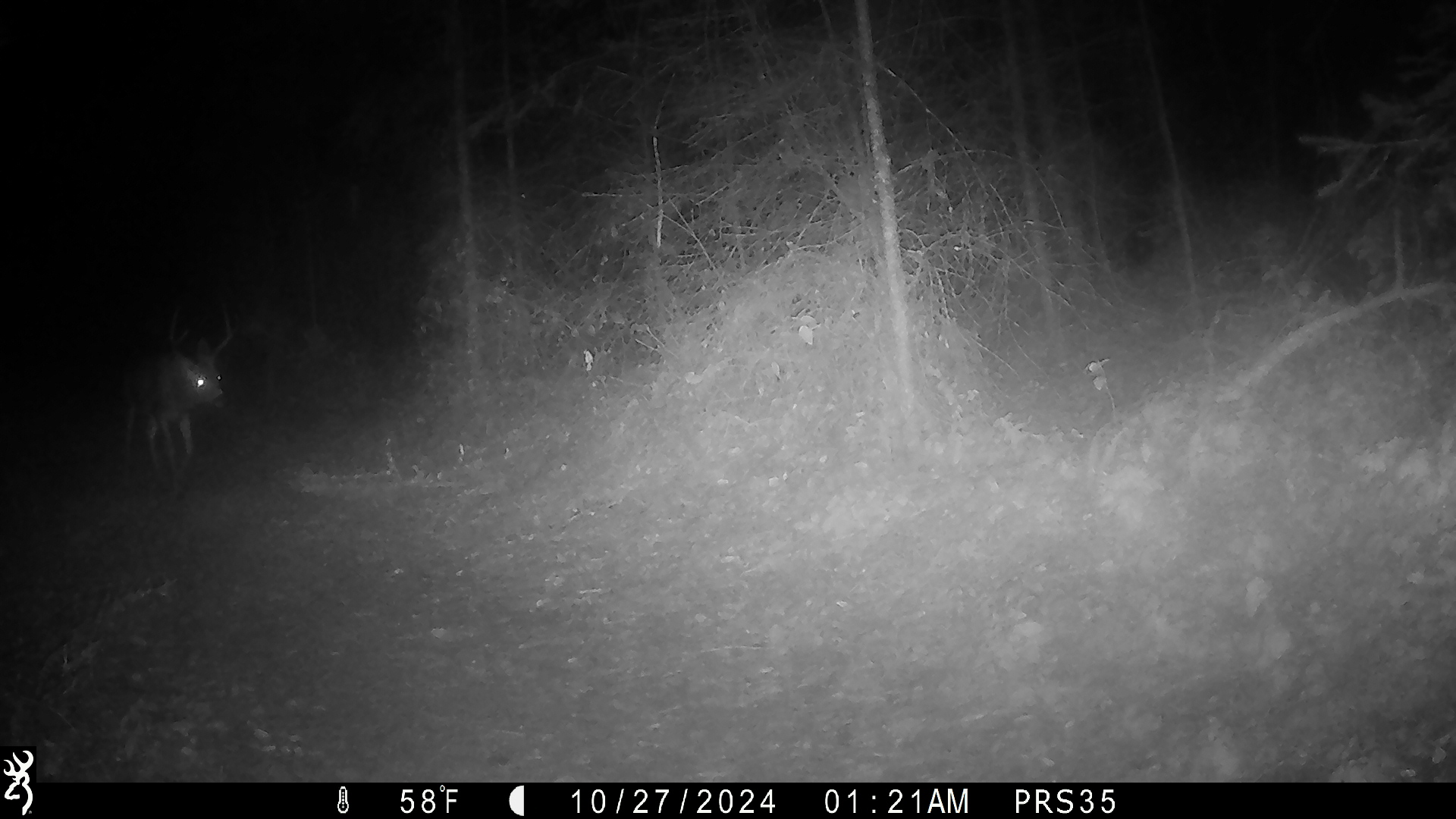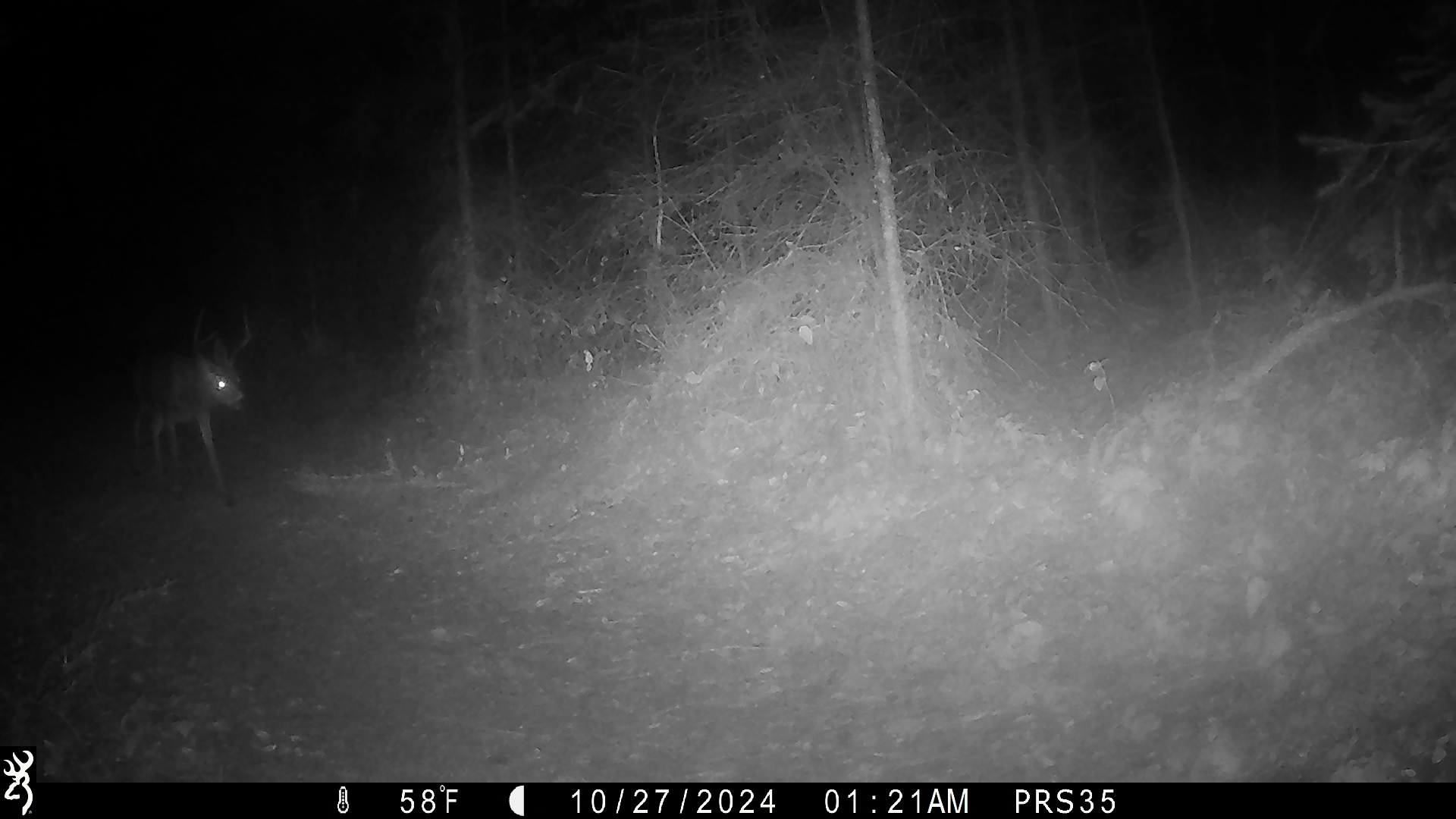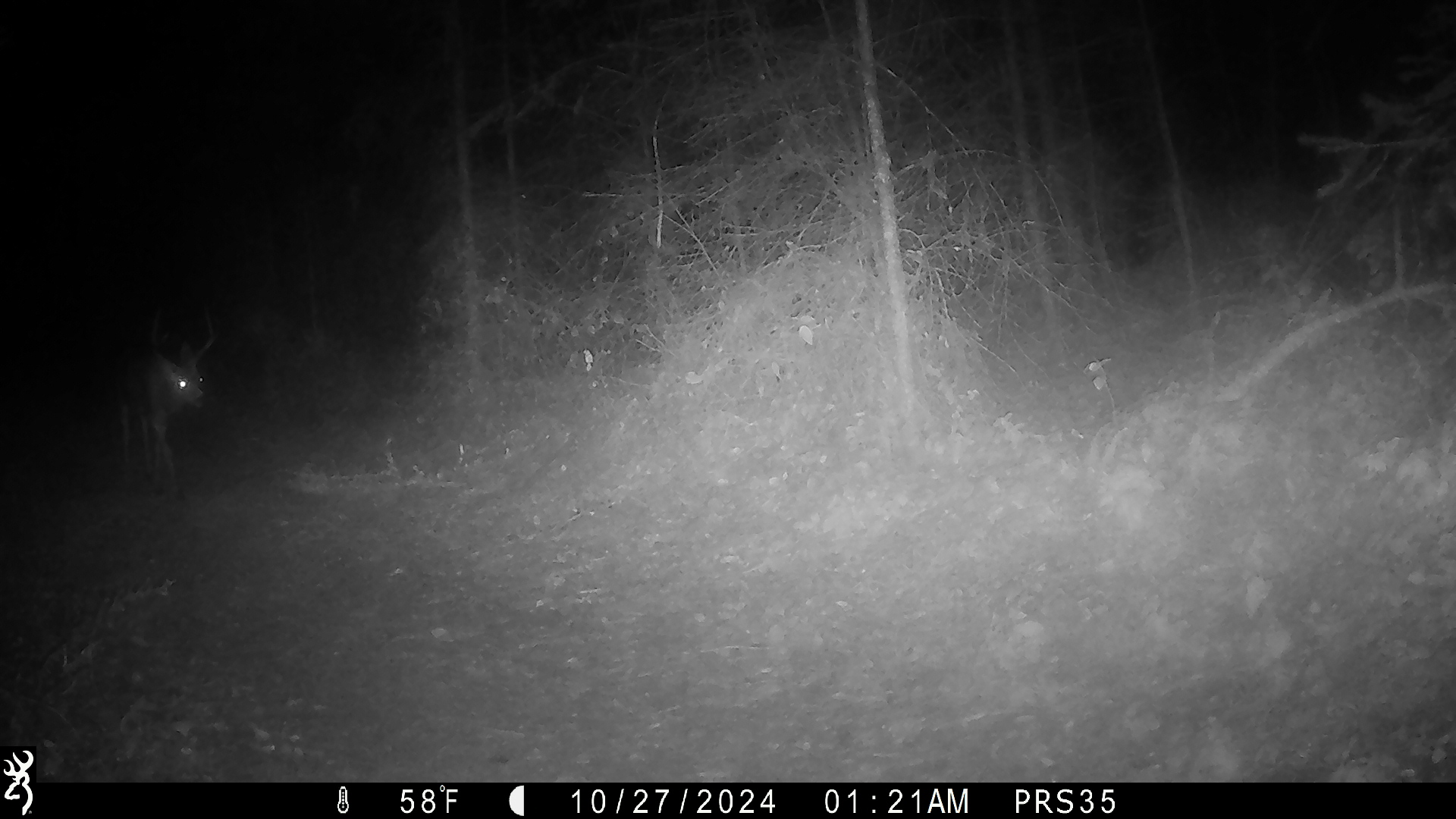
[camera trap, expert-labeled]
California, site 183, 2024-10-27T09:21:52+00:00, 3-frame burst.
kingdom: Animalia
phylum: Chordata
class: Mammalia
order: Artiodactyla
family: Cervidae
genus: Odocoileus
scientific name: Odocoileus hemionus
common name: mule deer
Mule deer (Odocoileus hemionus).